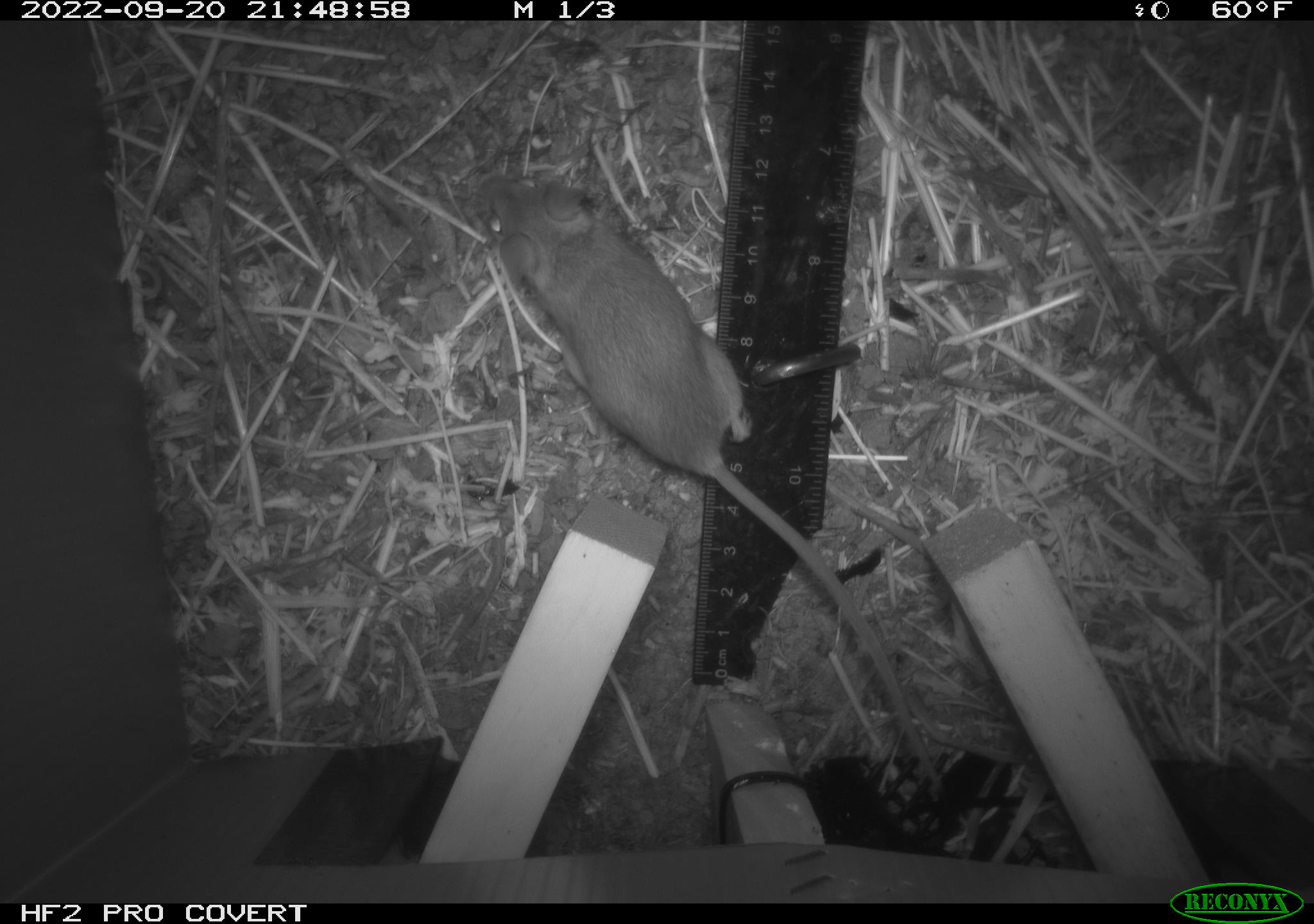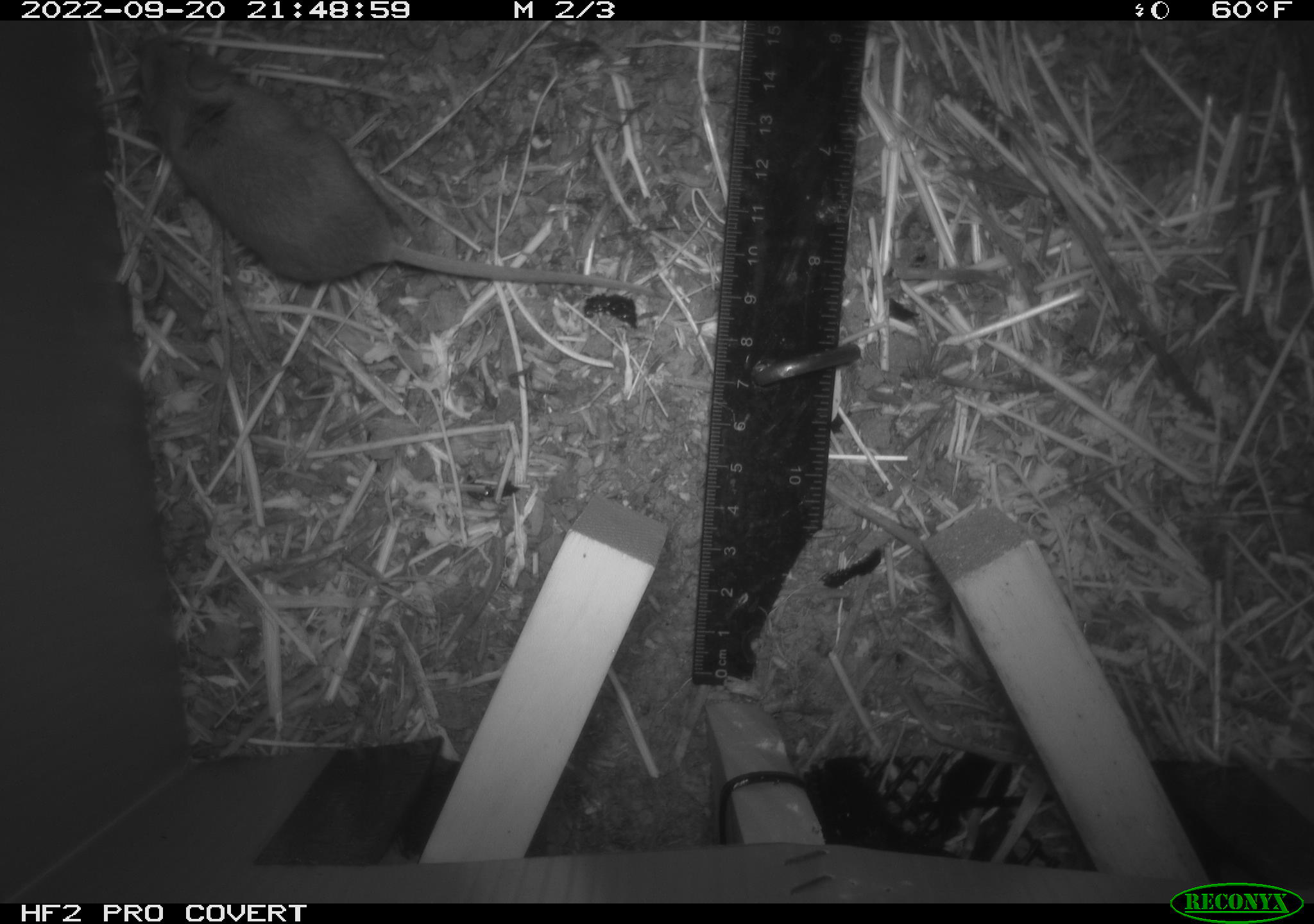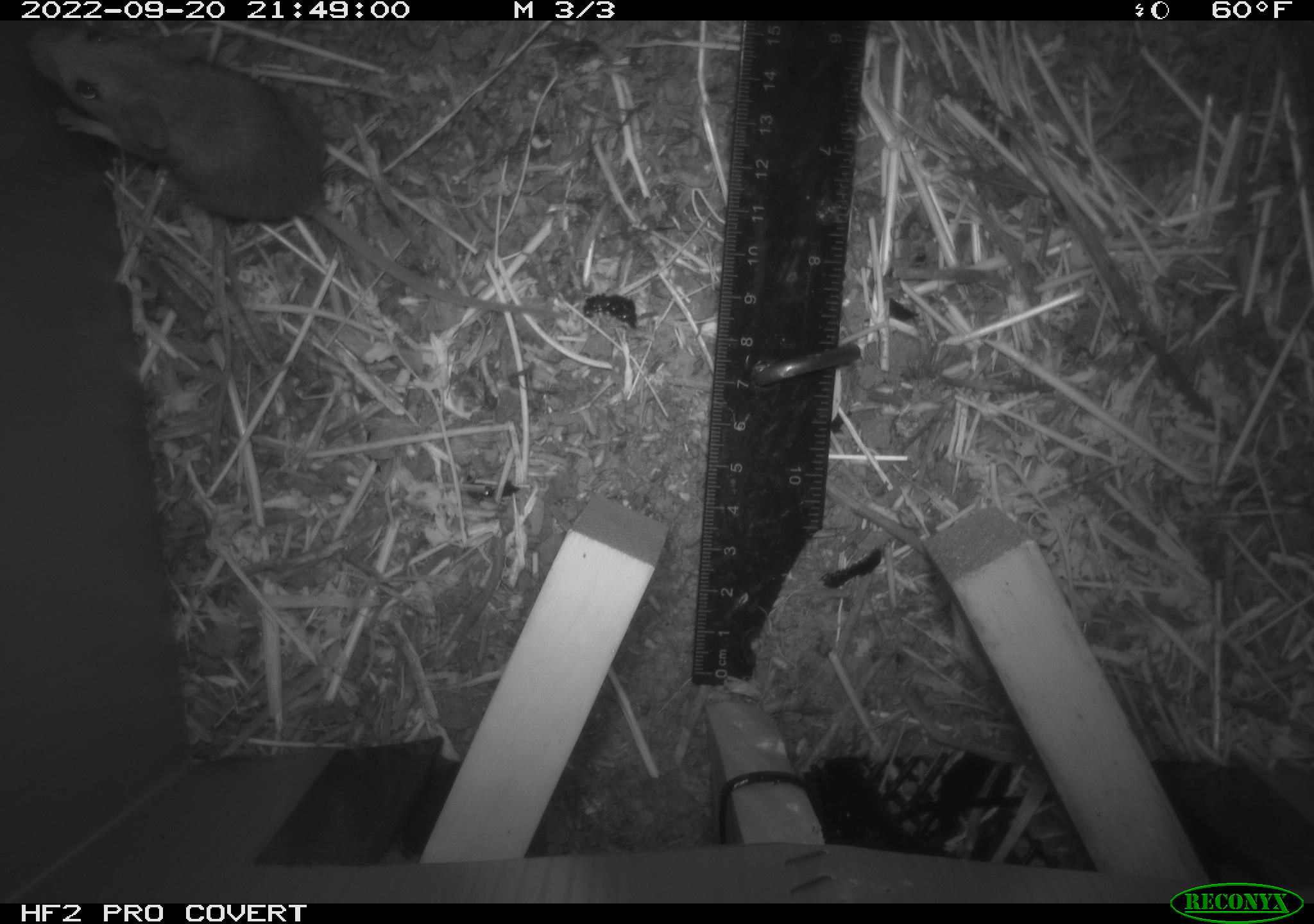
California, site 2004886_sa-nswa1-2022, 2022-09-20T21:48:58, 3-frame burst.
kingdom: Animalia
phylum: Chordata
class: Mammalia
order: Rodentia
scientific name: Rodentia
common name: rodent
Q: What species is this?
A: Rodent (Rodentia).